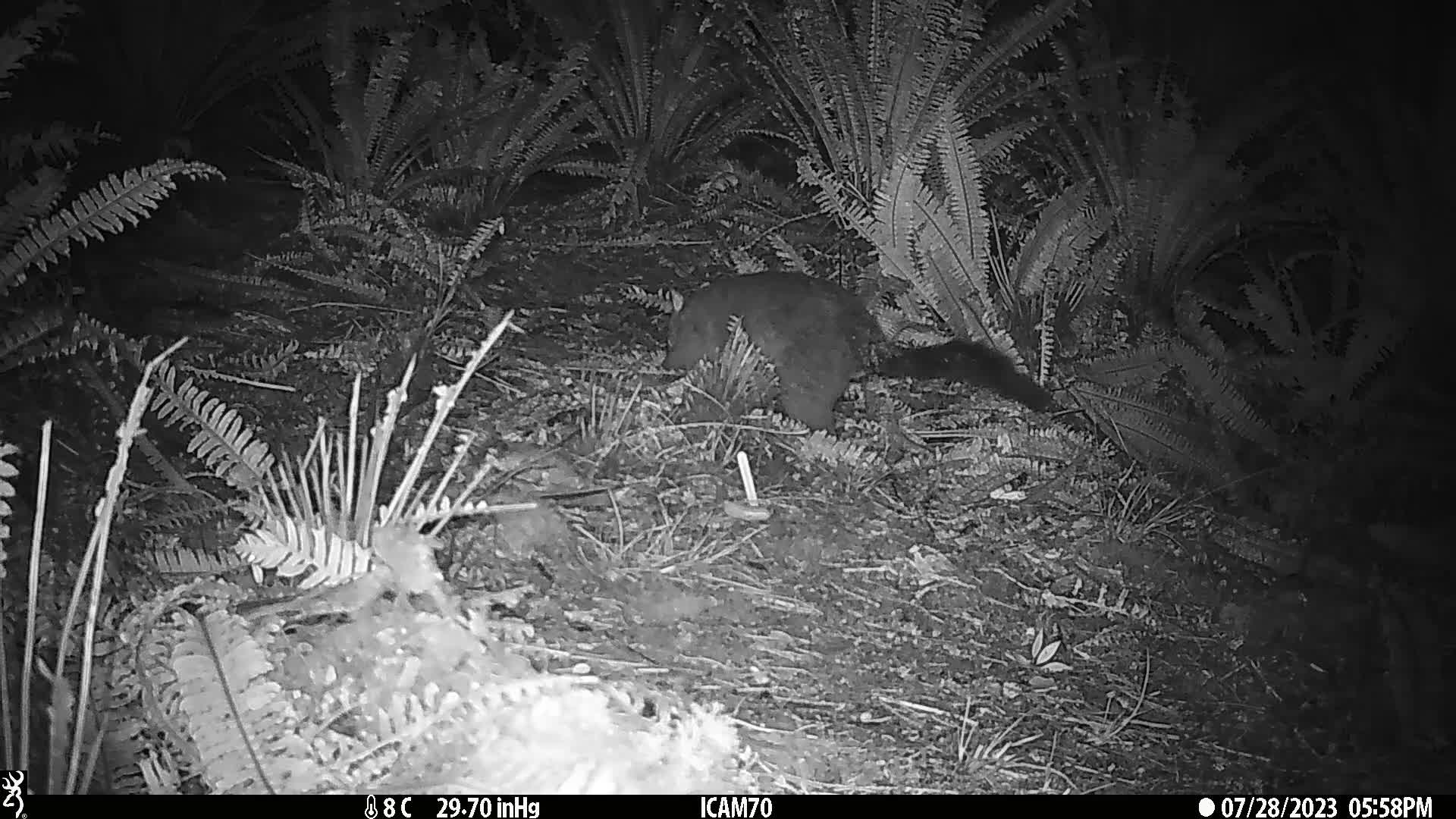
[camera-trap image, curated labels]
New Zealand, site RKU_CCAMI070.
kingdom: Animalia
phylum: Chordata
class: Mammalia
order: Diprotodontia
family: Phalangeridae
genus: Trichosurus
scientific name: Trichosurus vulpecula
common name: common brushtail possum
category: possum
Possum (common brushtail possum) (Trichosurus vulpecula).